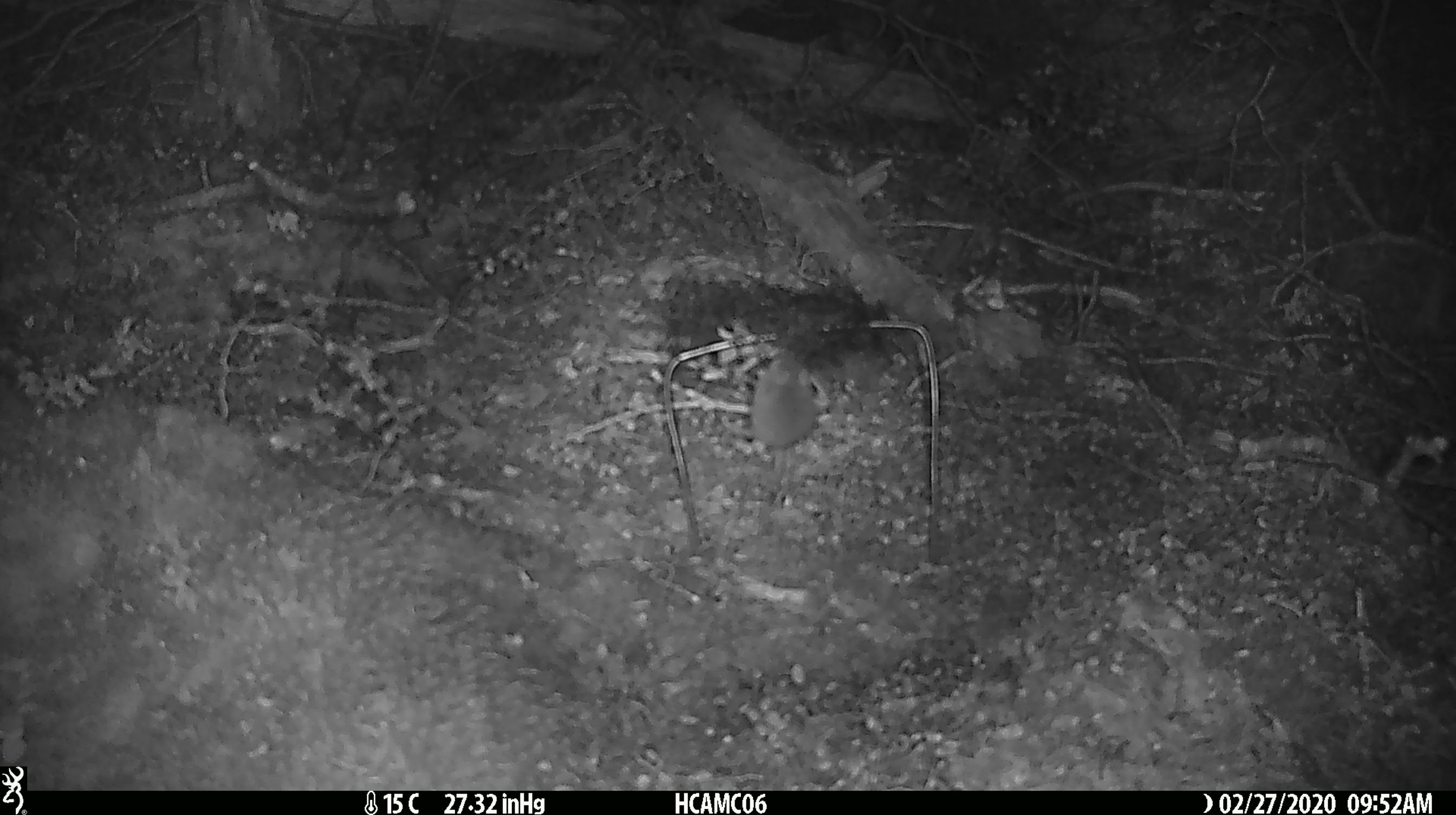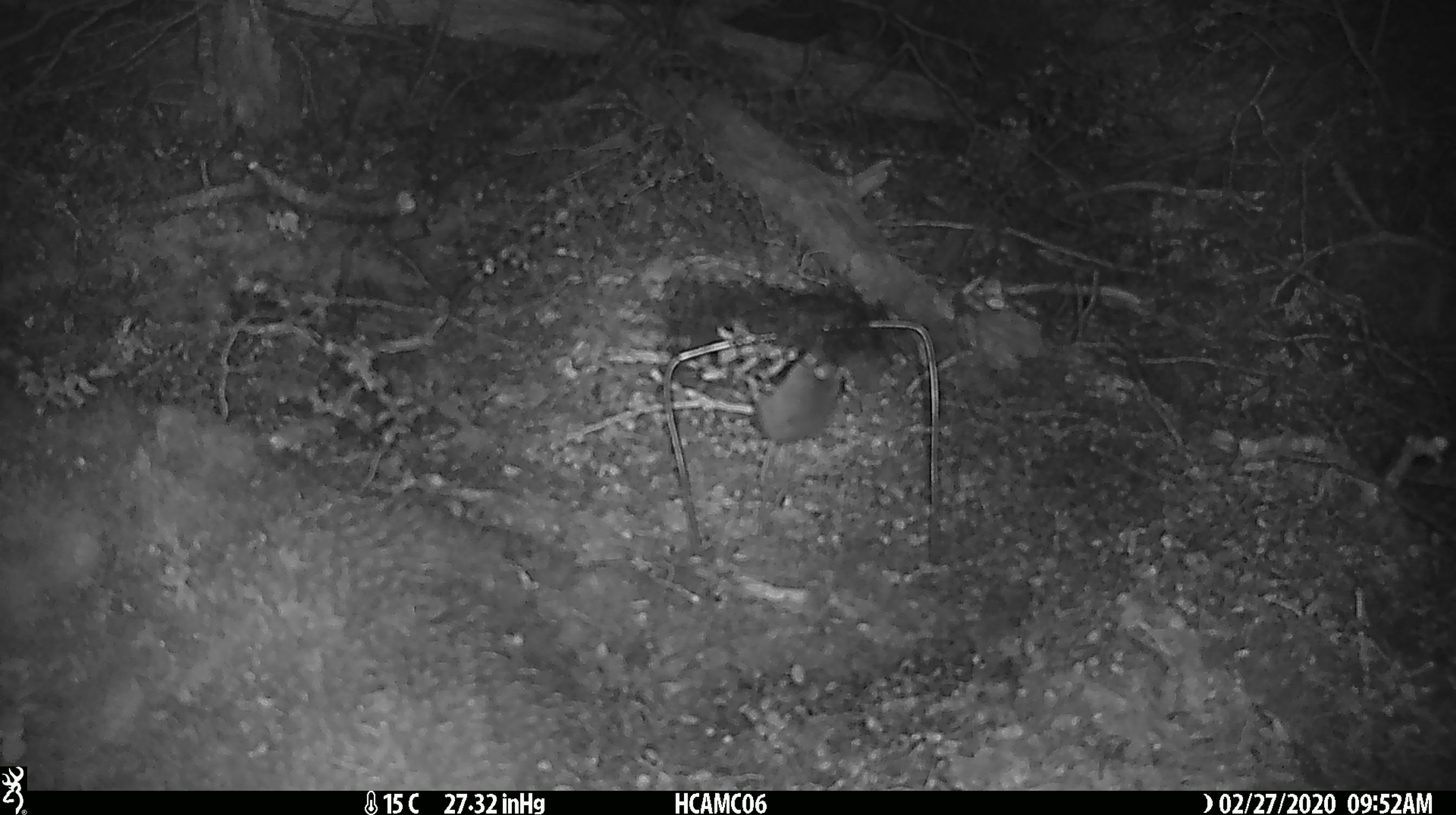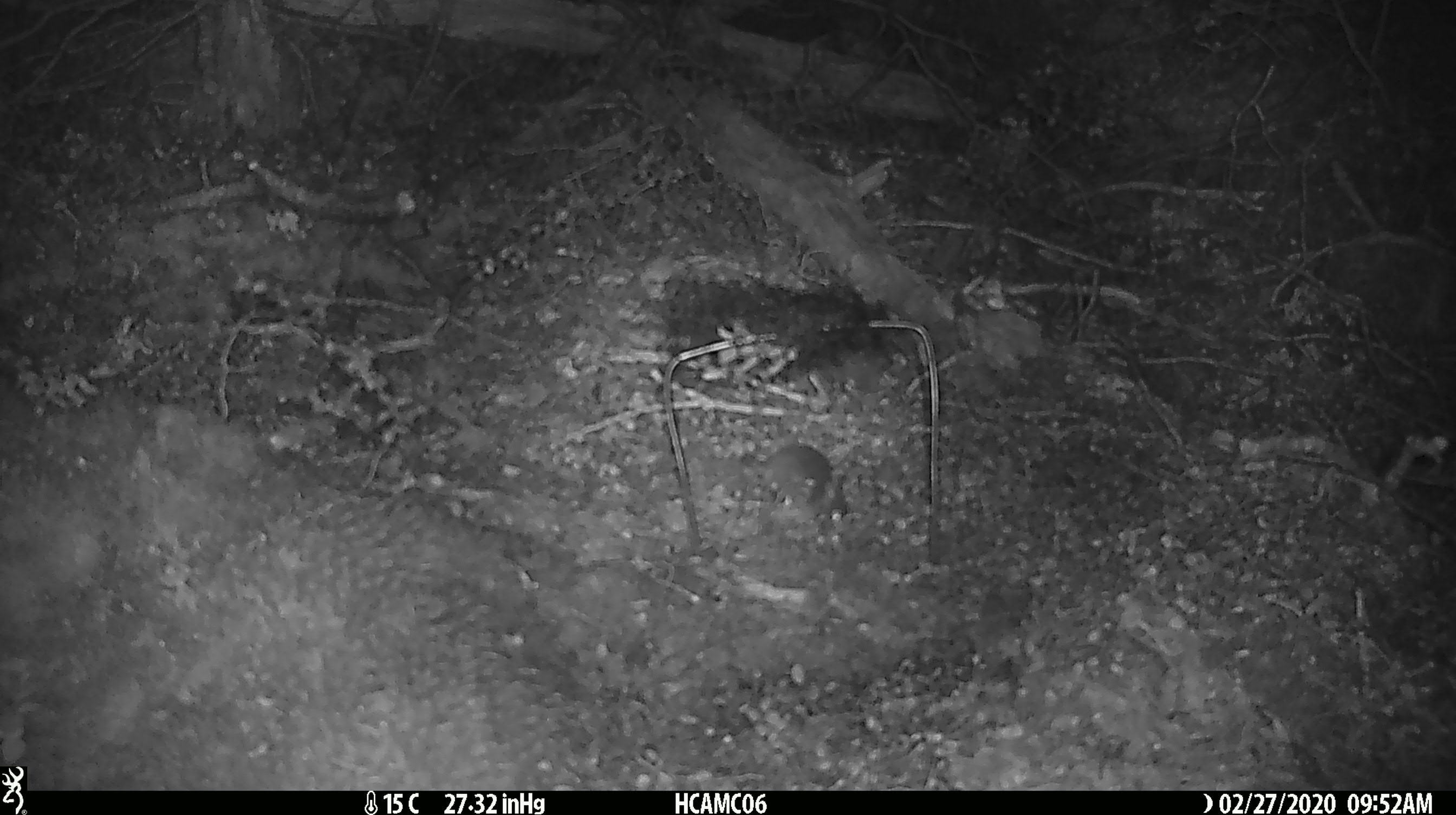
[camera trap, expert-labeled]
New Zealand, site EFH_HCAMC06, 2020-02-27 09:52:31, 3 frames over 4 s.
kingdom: Animalia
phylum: Chordata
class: Mammalia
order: Rodentia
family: Muridae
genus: Mus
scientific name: Mus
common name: mouse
Mouse (Mus).